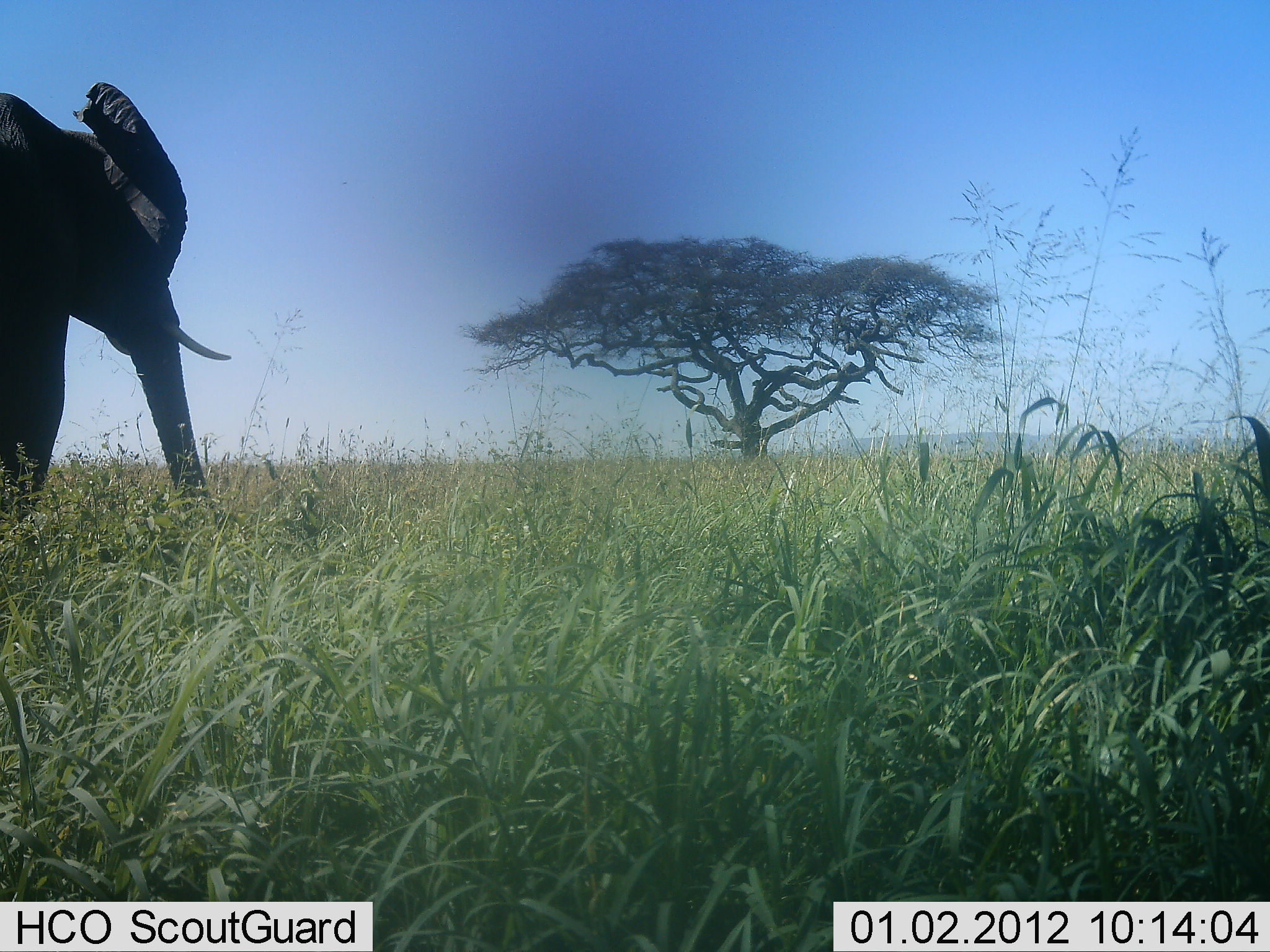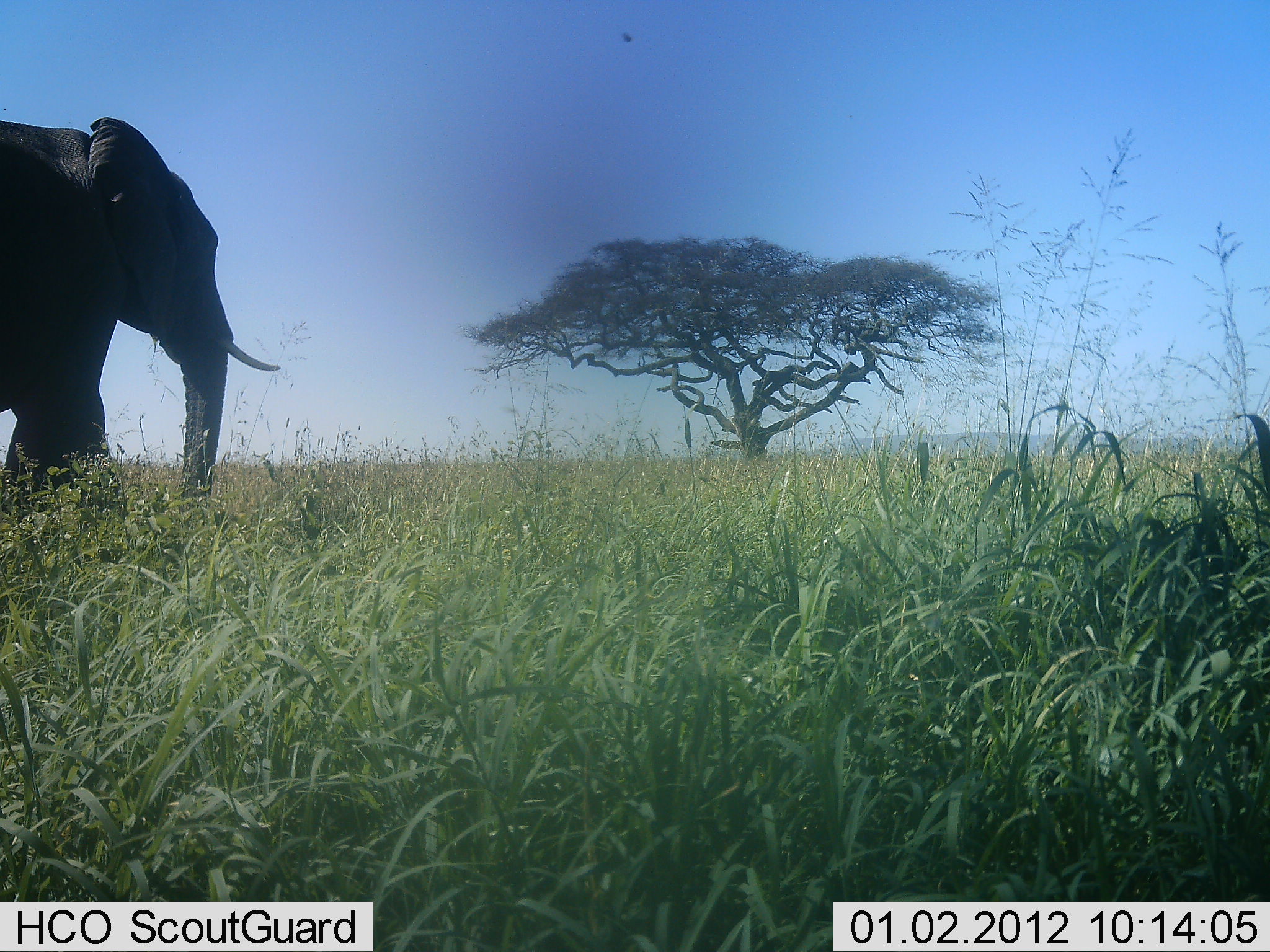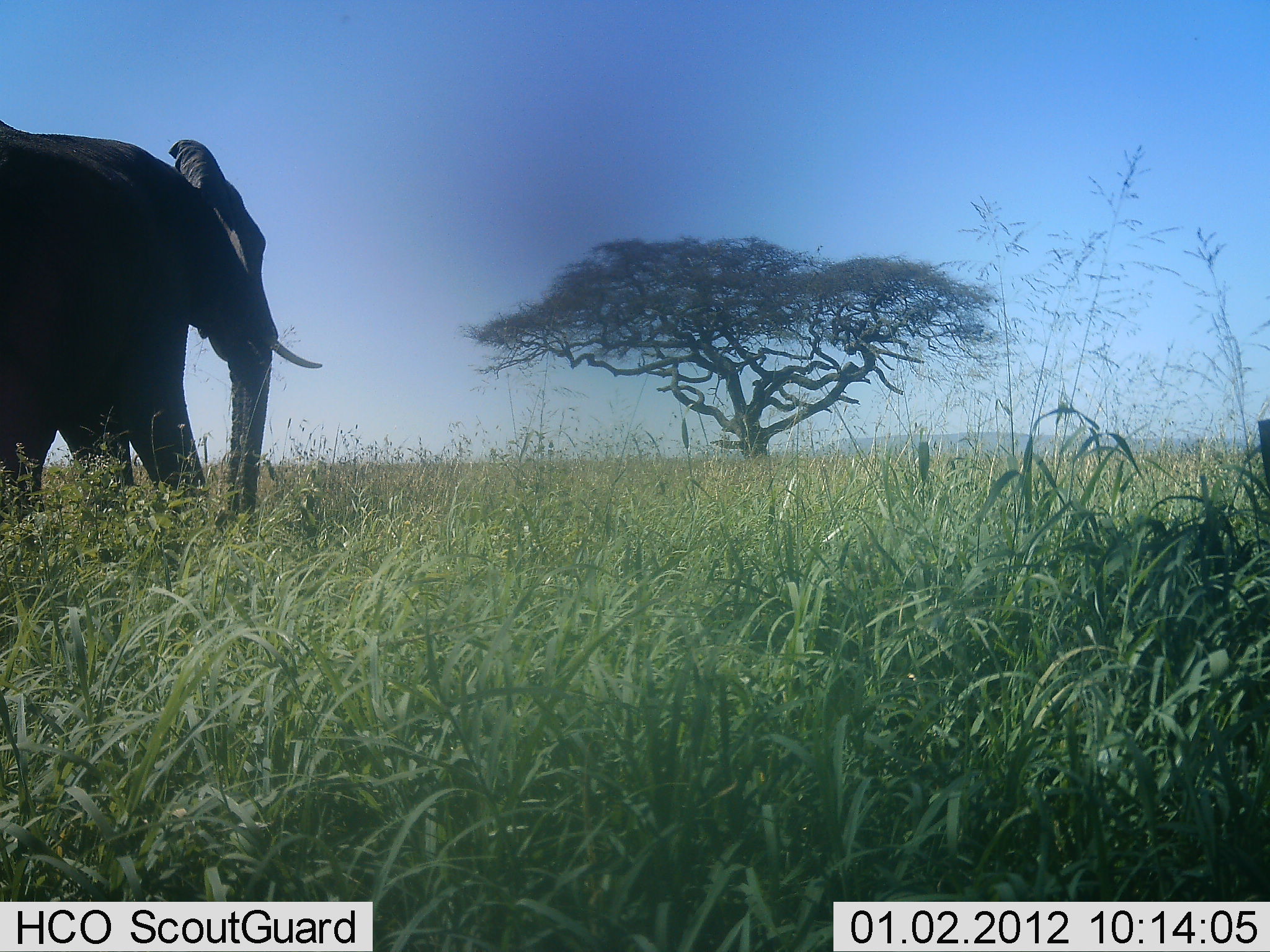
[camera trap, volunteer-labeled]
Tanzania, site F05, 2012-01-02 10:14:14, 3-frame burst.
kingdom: Animalia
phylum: Chordata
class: Mammalia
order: Proboscidea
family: Elephantidae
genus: Loxodonta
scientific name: Loxodonta africana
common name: african bush elephant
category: elephant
Elephant (african bush elephant) (Loxodonta africana), count 1. Behavior (volunteer vote fractions): standing 23%, resting 0%, moving 85%, interacting 0%. Young present (vote fraction): 0%. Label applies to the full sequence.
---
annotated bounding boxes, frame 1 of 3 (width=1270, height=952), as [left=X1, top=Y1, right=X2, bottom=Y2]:
animal: [left=0, top=81, right=232, bottom=529]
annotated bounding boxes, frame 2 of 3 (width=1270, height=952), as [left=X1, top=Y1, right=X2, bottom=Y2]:
animal: [left=0, top=116, right=283, bottom=516]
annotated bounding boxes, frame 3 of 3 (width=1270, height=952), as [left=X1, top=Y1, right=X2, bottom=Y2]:
animal: [left=0, top=120, right=321, bottom=532]